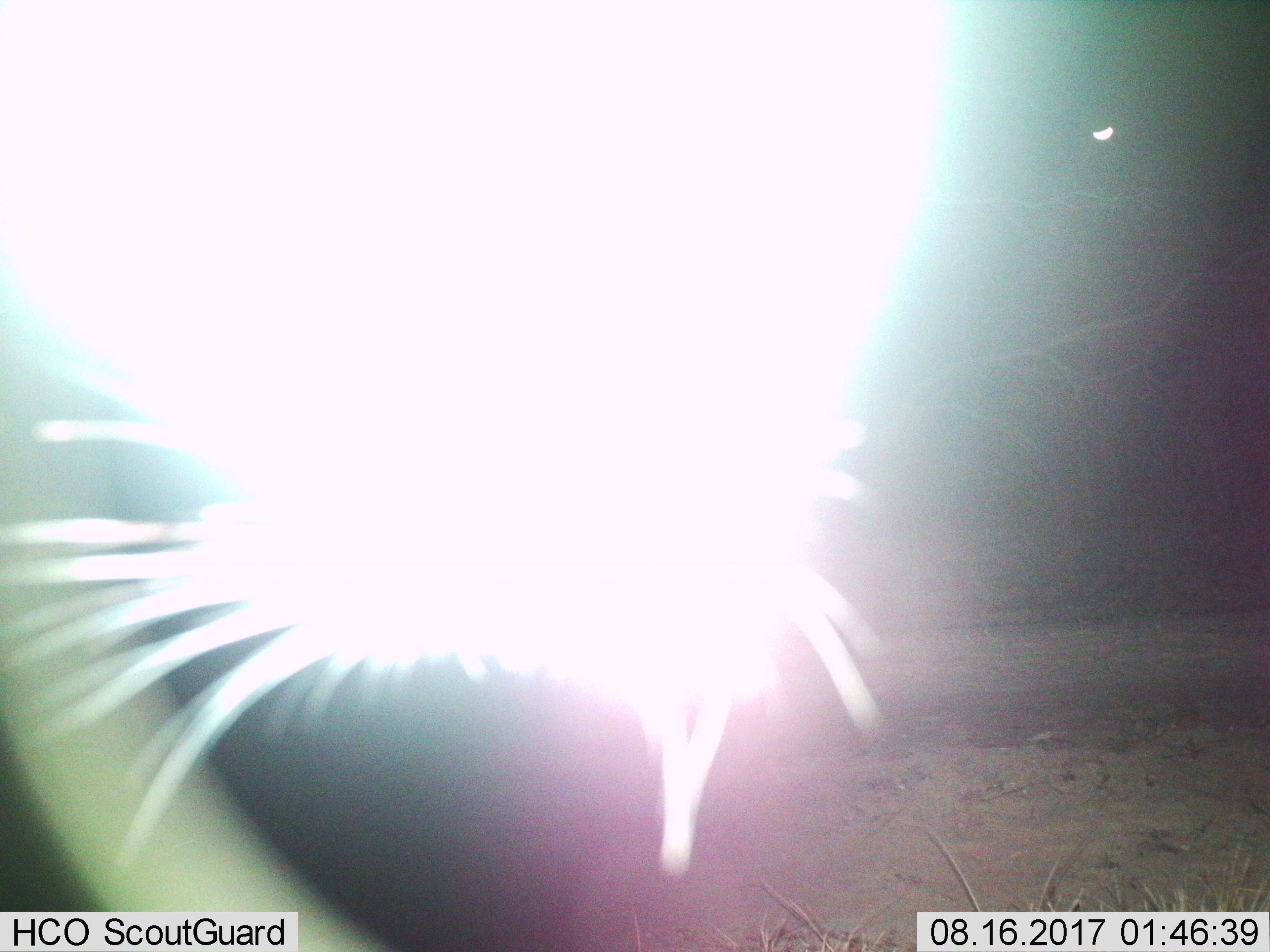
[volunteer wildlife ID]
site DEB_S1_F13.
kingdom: Animalia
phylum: Chordata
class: Mammalia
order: Artiodactyla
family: Bovidae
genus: Tragelaphus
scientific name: Tragelaphus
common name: kudu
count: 1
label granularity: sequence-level